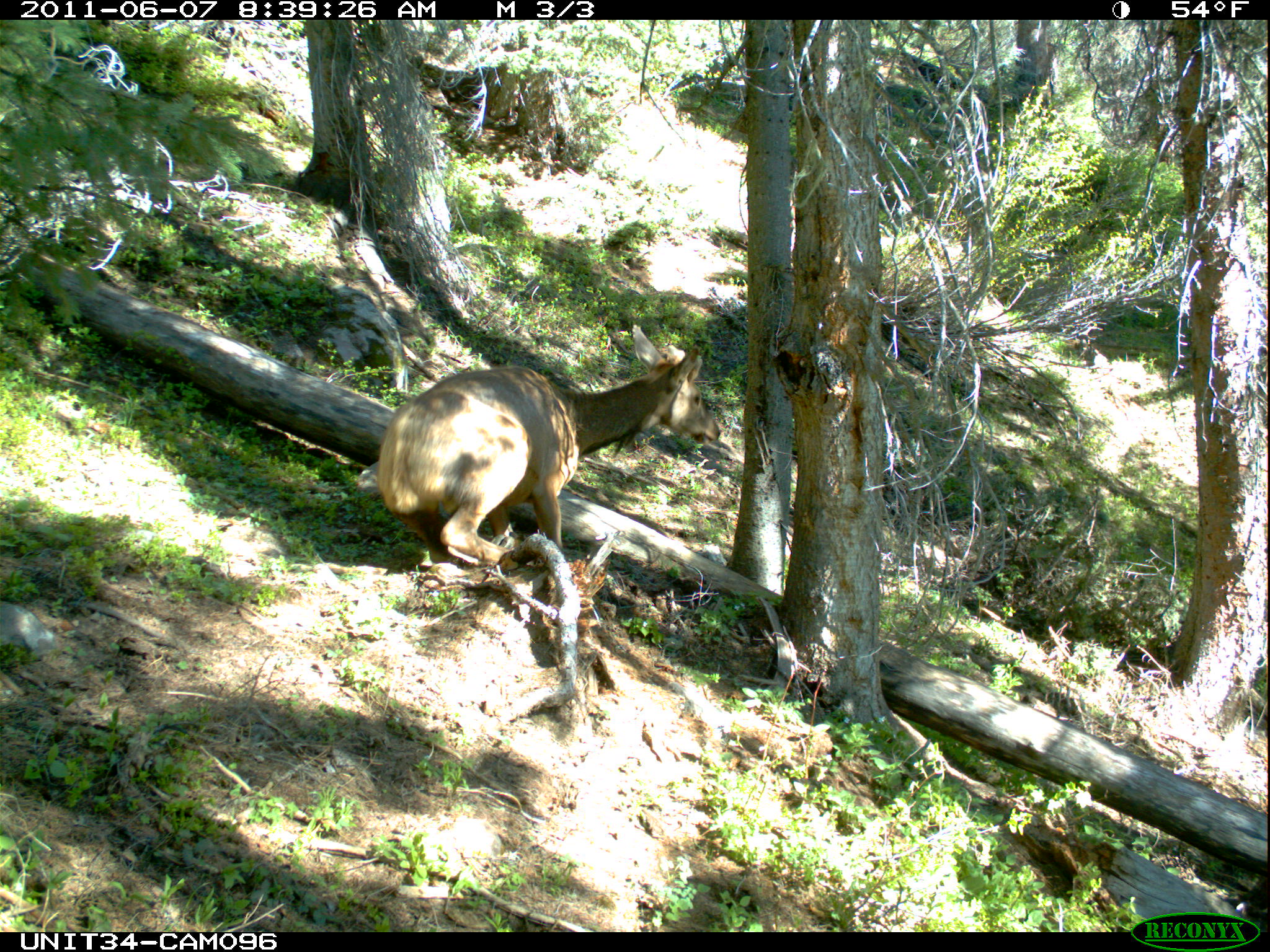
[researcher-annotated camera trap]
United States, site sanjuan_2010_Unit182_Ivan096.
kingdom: Animalia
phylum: Chordata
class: Mammalia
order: Artiodactyla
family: Cervidae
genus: Cervus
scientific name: Cervus elaphus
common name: red deer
Cervus elaphus (red deer).